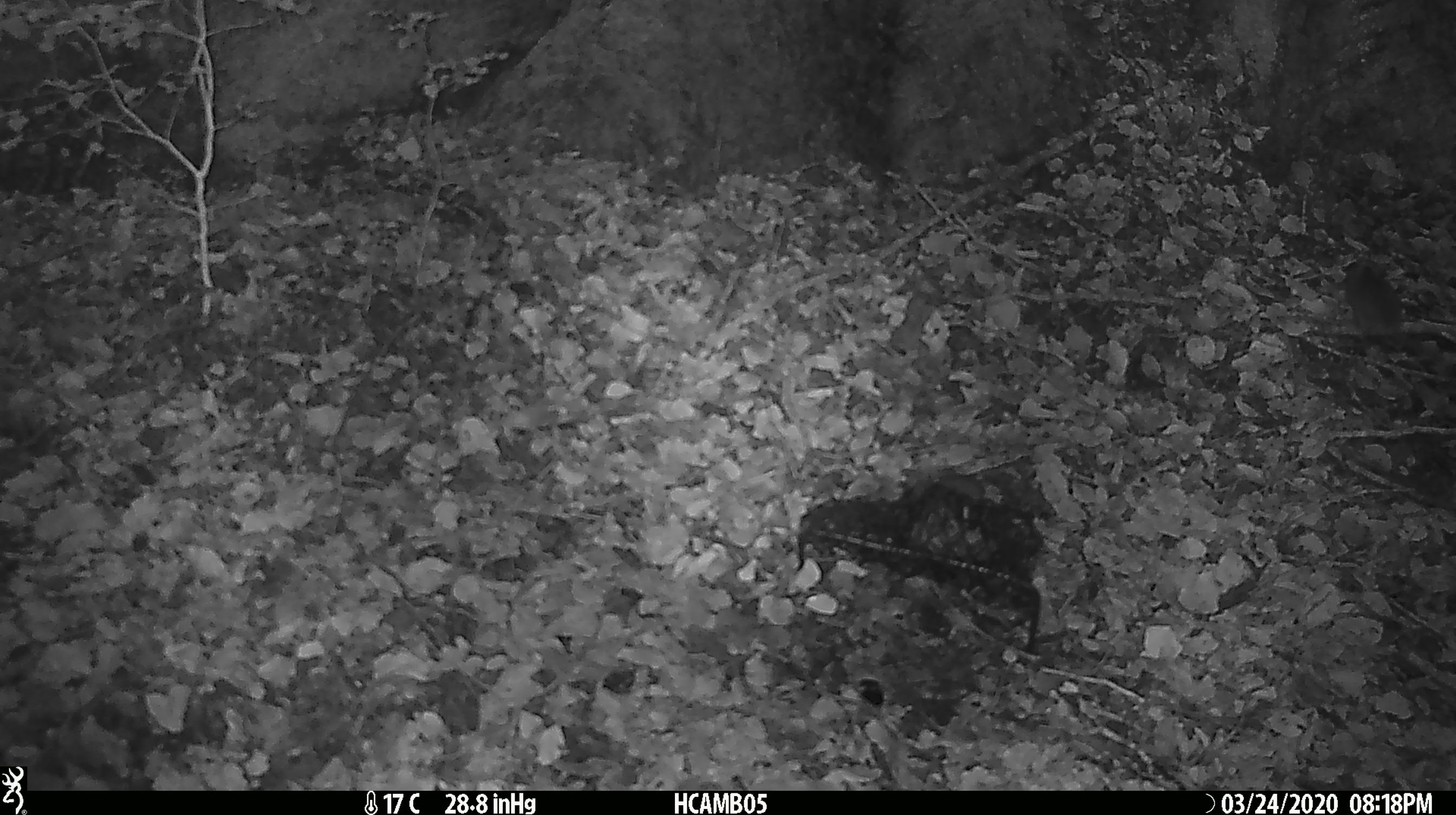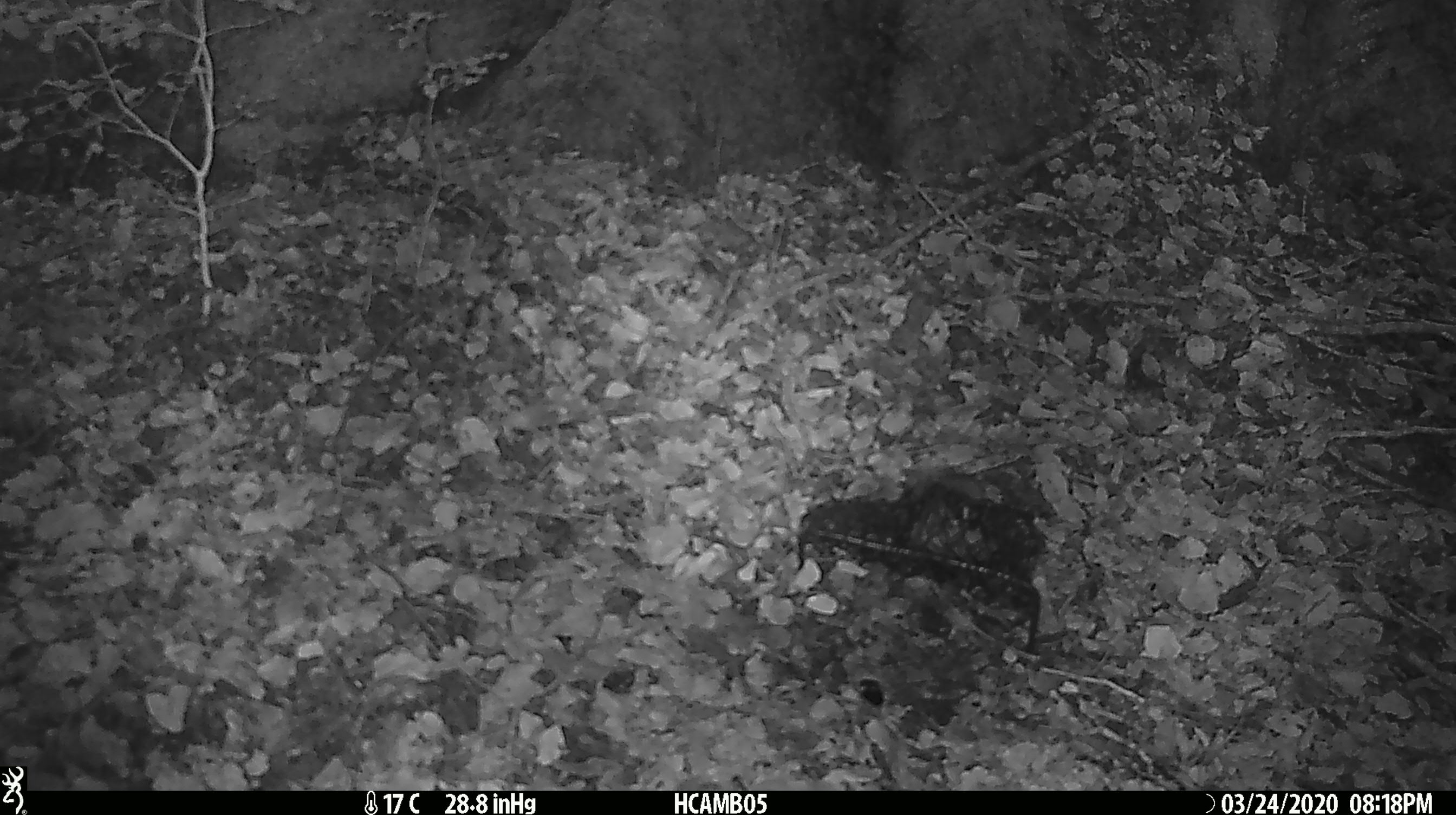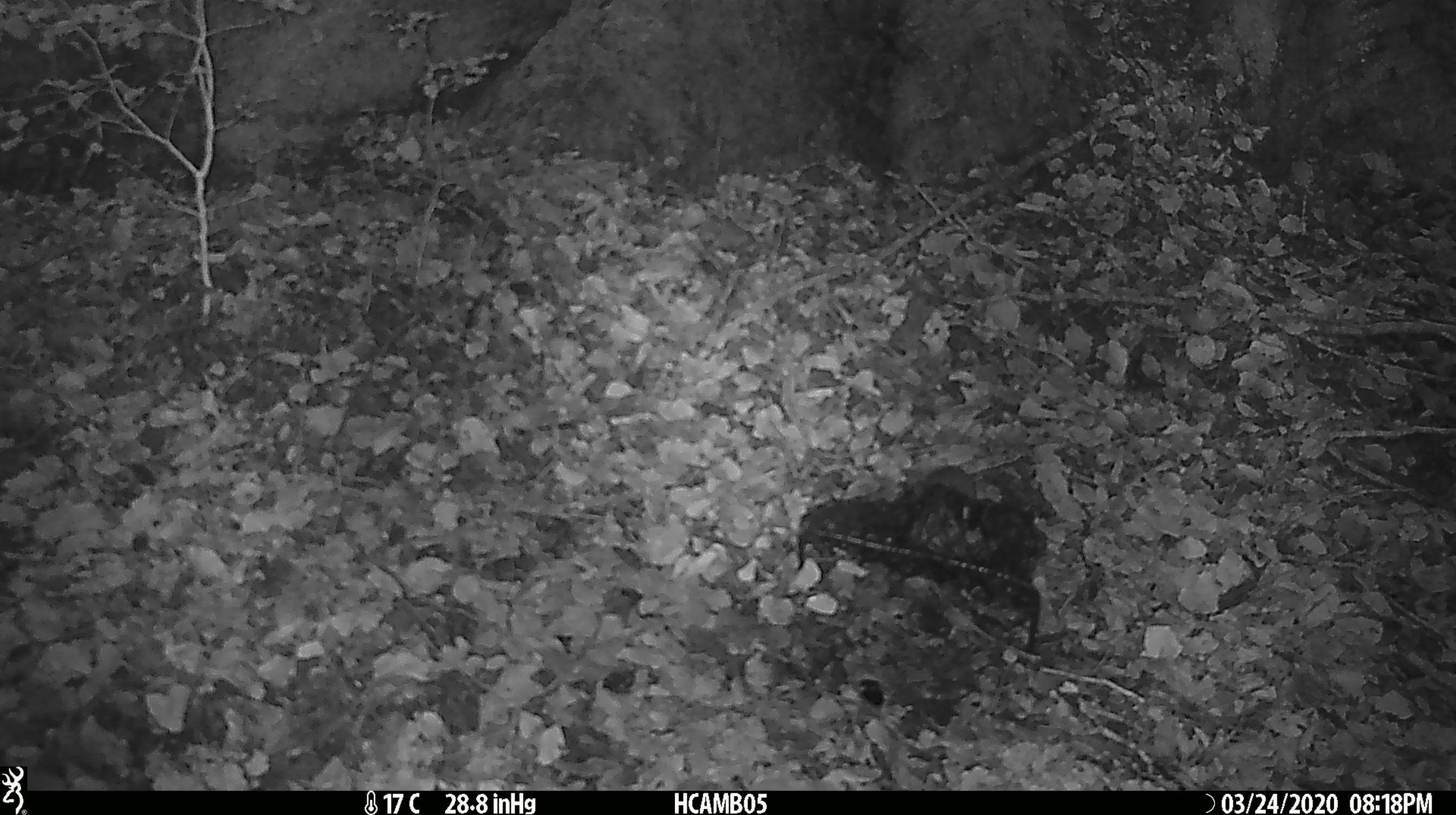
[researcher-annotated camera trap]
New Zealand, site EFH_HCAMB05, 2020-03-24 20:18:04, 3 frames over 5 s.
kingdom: Animalia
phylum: Chordata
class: Mammalia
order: Rodentia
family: Muridae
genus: Mus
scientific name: Mus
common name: mouse